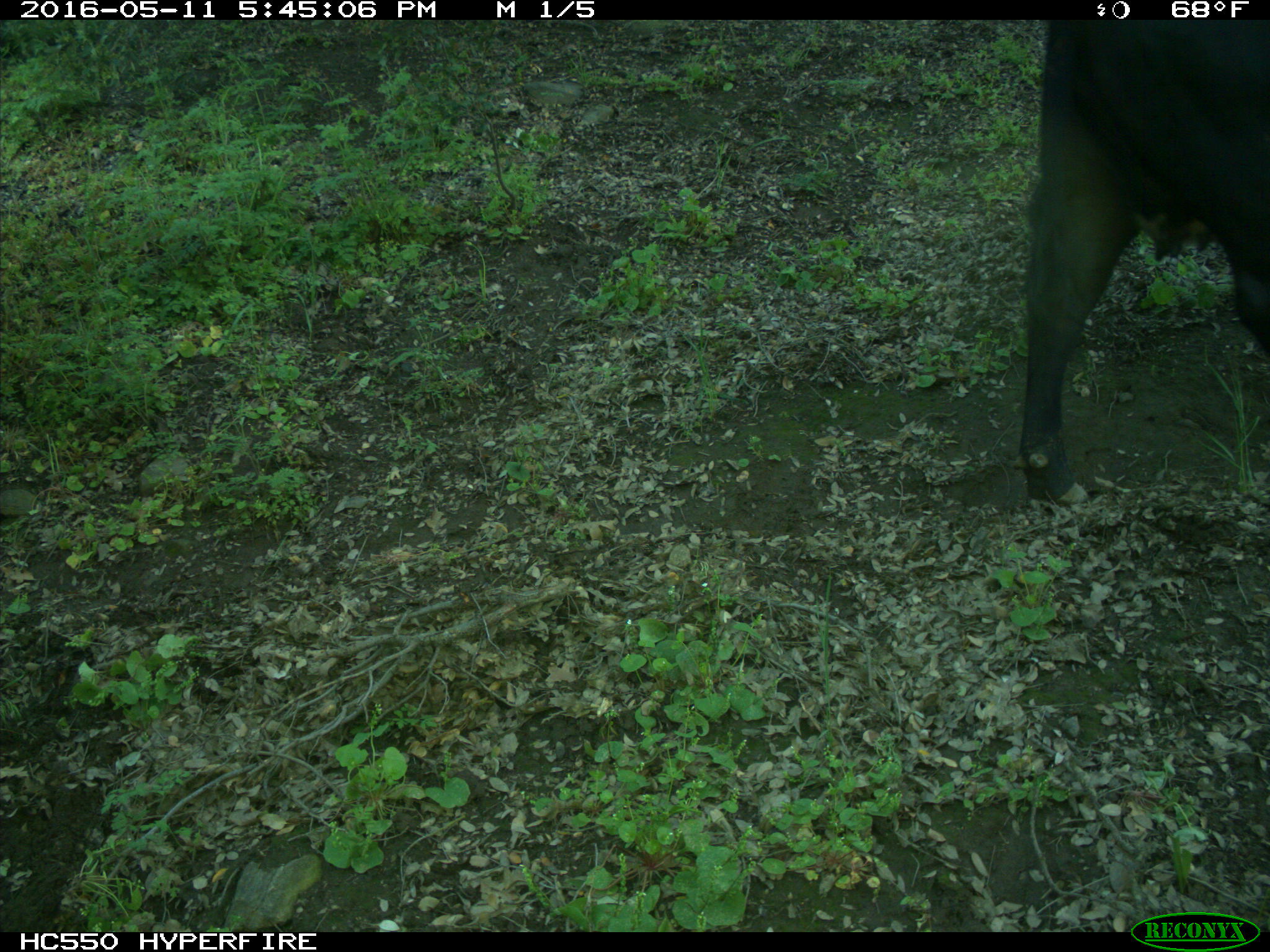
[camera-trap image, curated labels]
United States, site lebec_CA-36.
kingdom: Animalia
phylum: Chordata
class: Mammalia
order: Artiodactyla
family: Bovidae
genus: Bos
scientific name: Bos taurus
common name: domestic cow